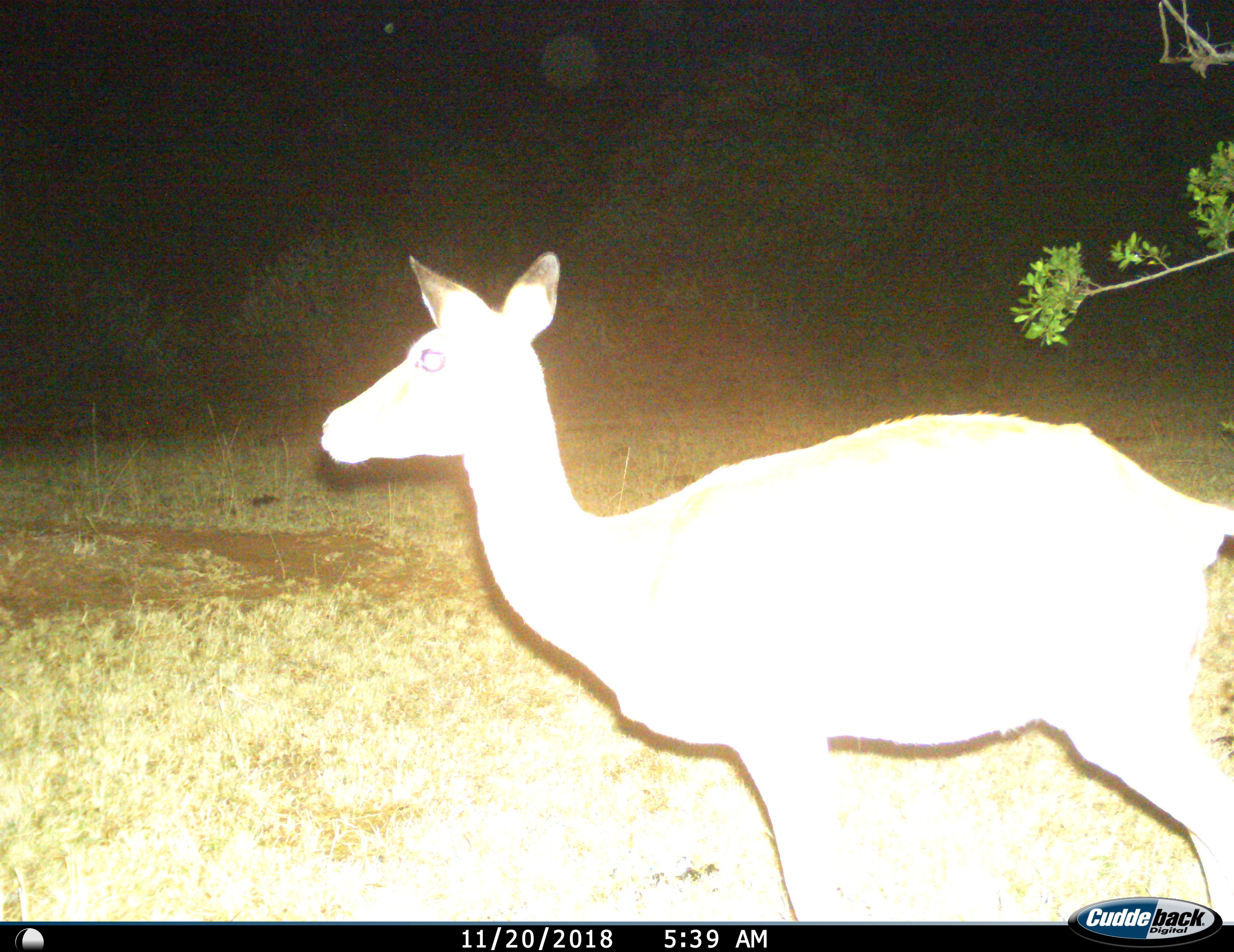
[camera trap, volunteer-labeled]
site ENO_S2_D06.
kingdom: Animalia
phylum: Chordata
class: Mammalia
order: Artiodactyla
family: Bovidae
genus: Aepyceros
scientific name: Aepyceros melampus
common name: impala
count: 1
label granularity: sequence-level